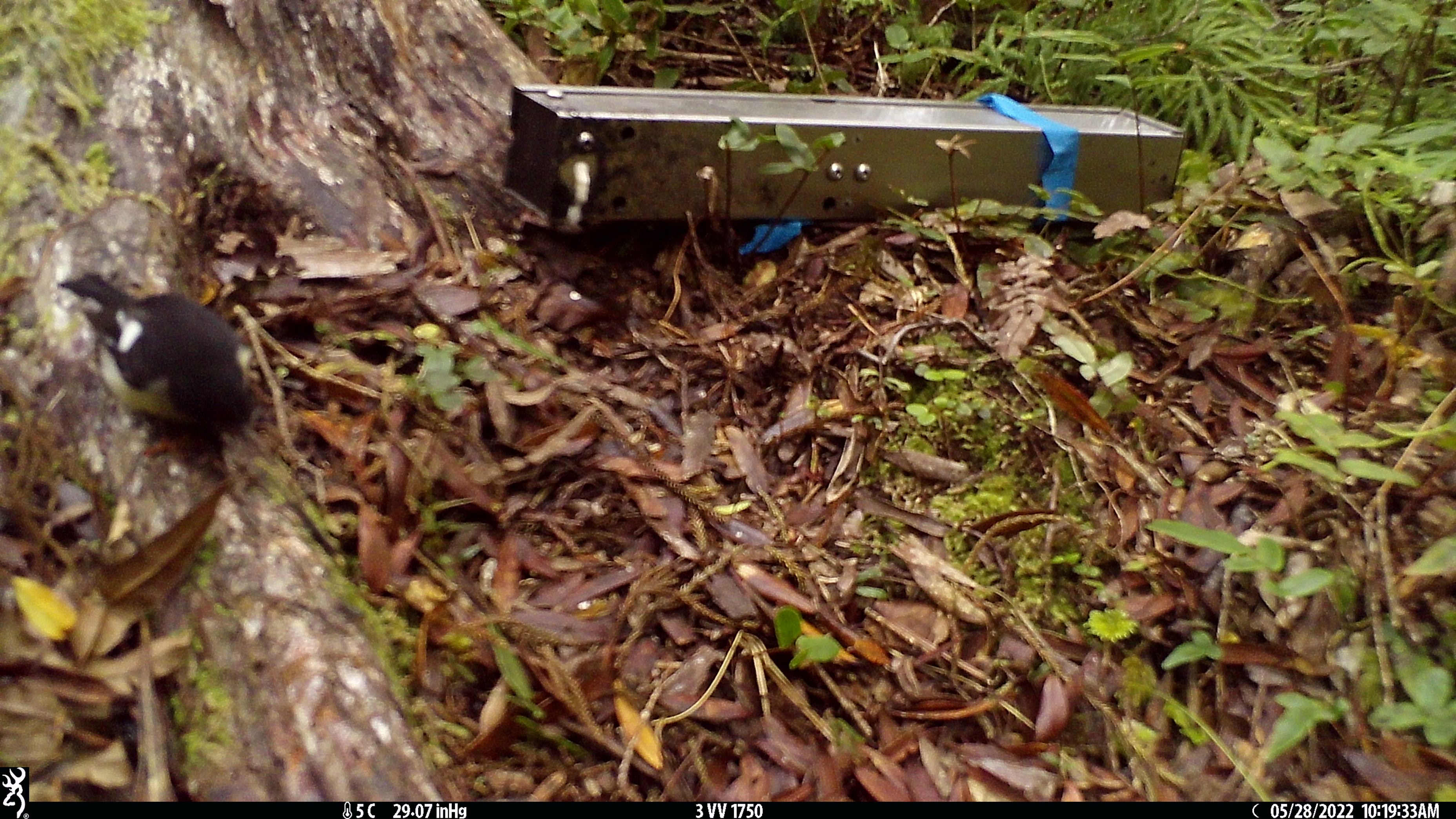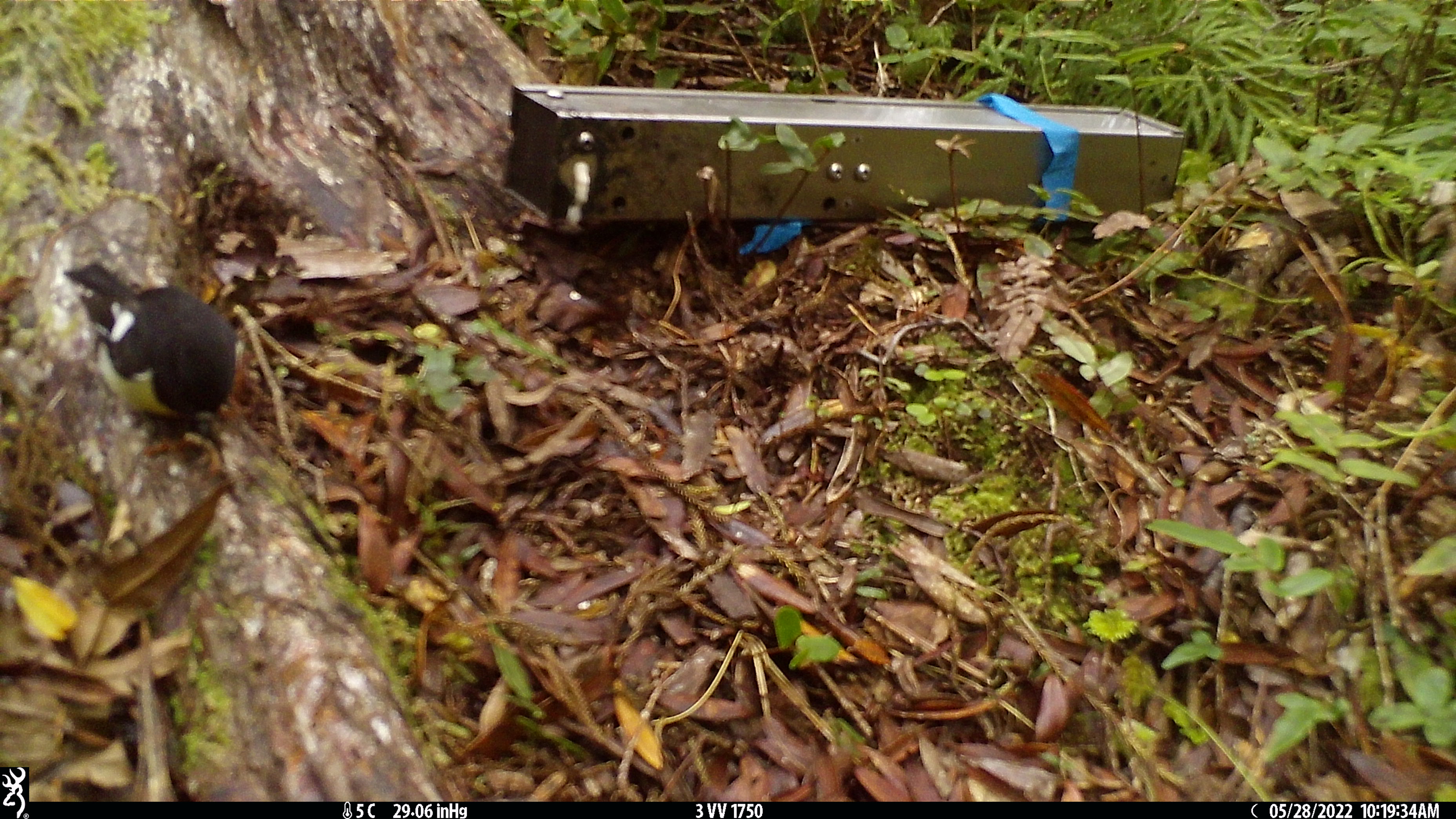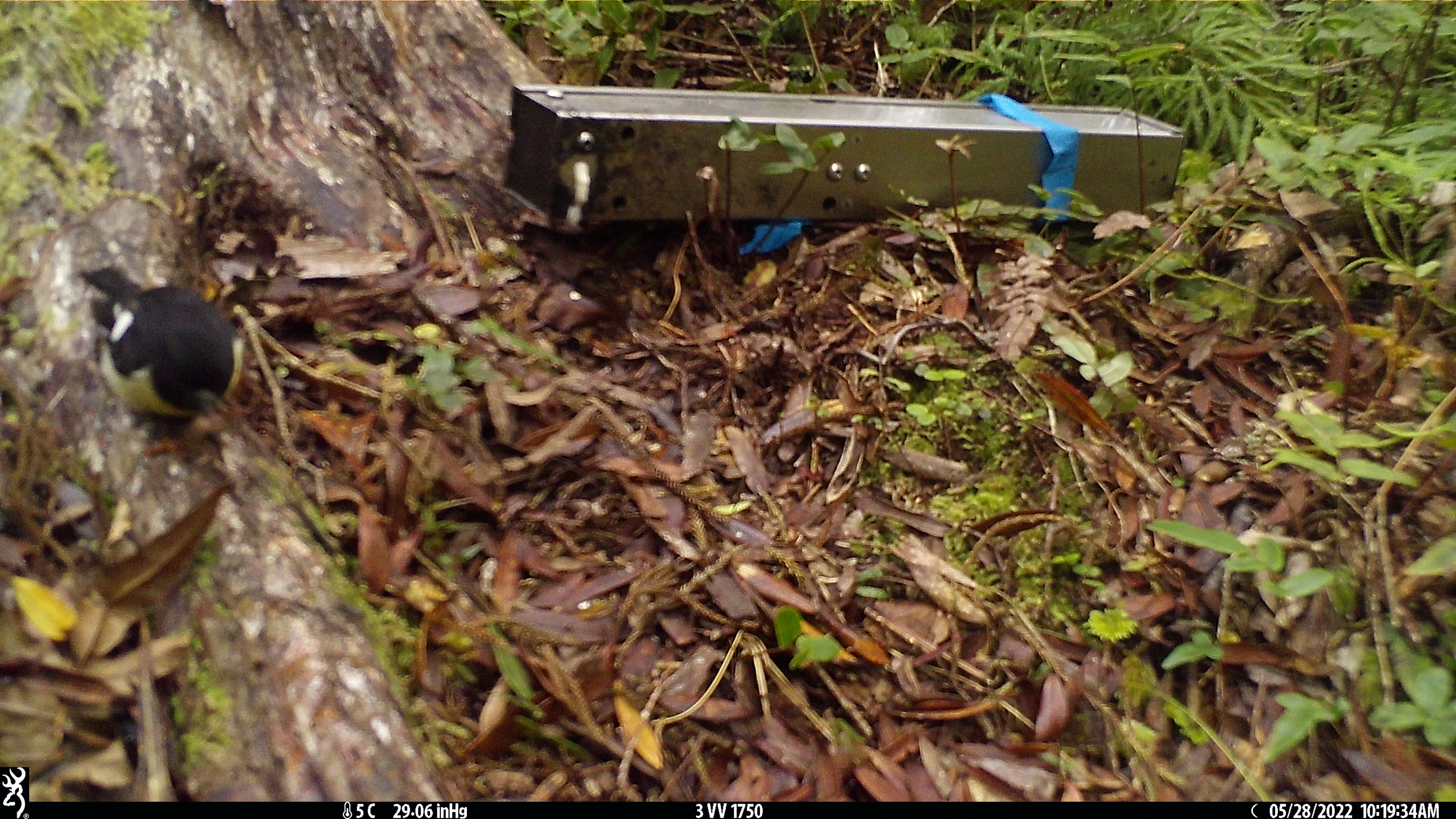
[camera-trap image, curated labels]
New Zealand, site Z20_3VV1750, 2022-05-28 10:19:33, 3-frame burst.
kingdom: Animalia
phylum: Chordata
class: Aves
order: Passeriformes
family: Petroicidae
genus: Petroica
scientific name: Petroica macrocephala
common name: tomtit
Tomtit (Petroica macrocephala).